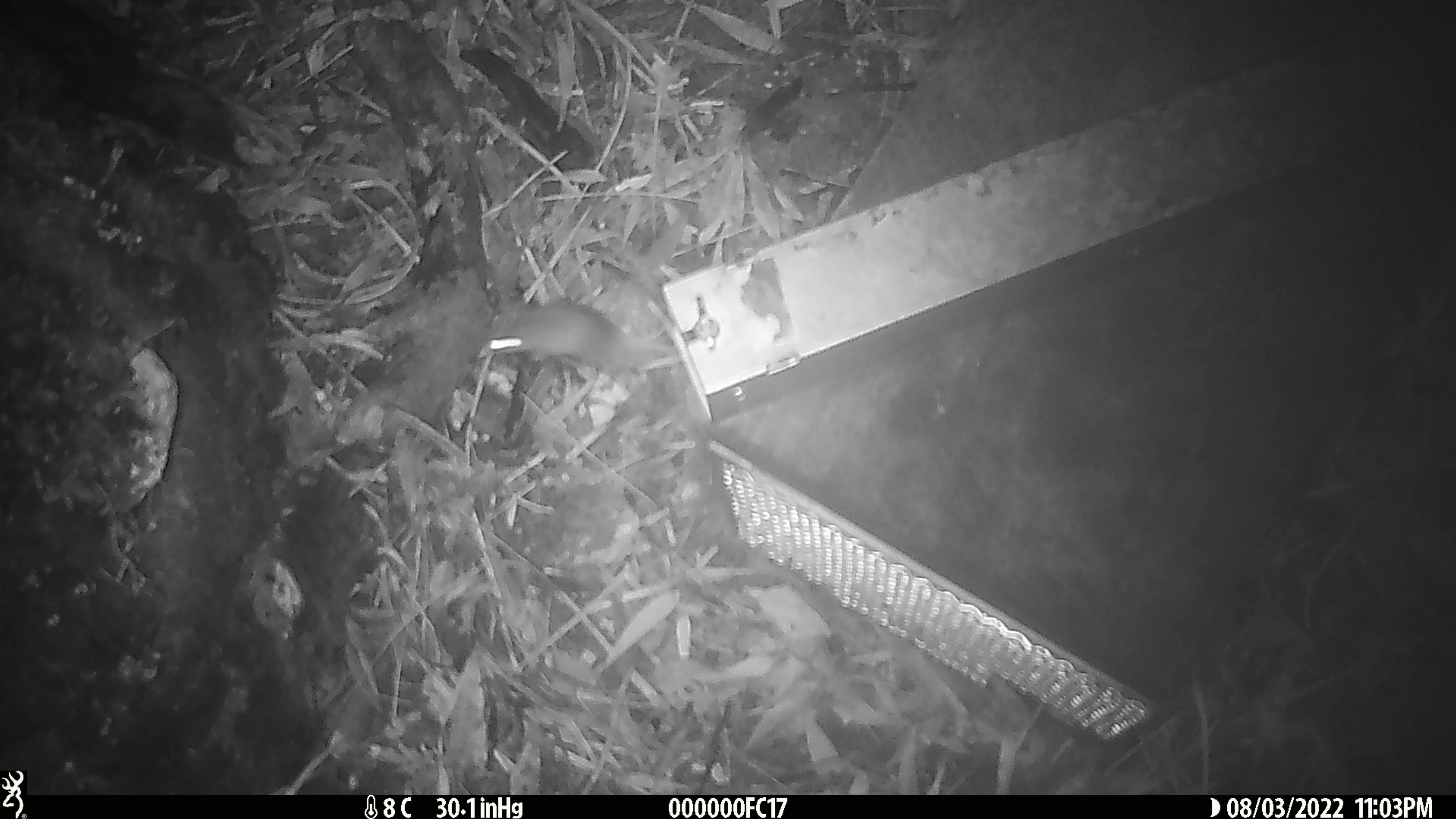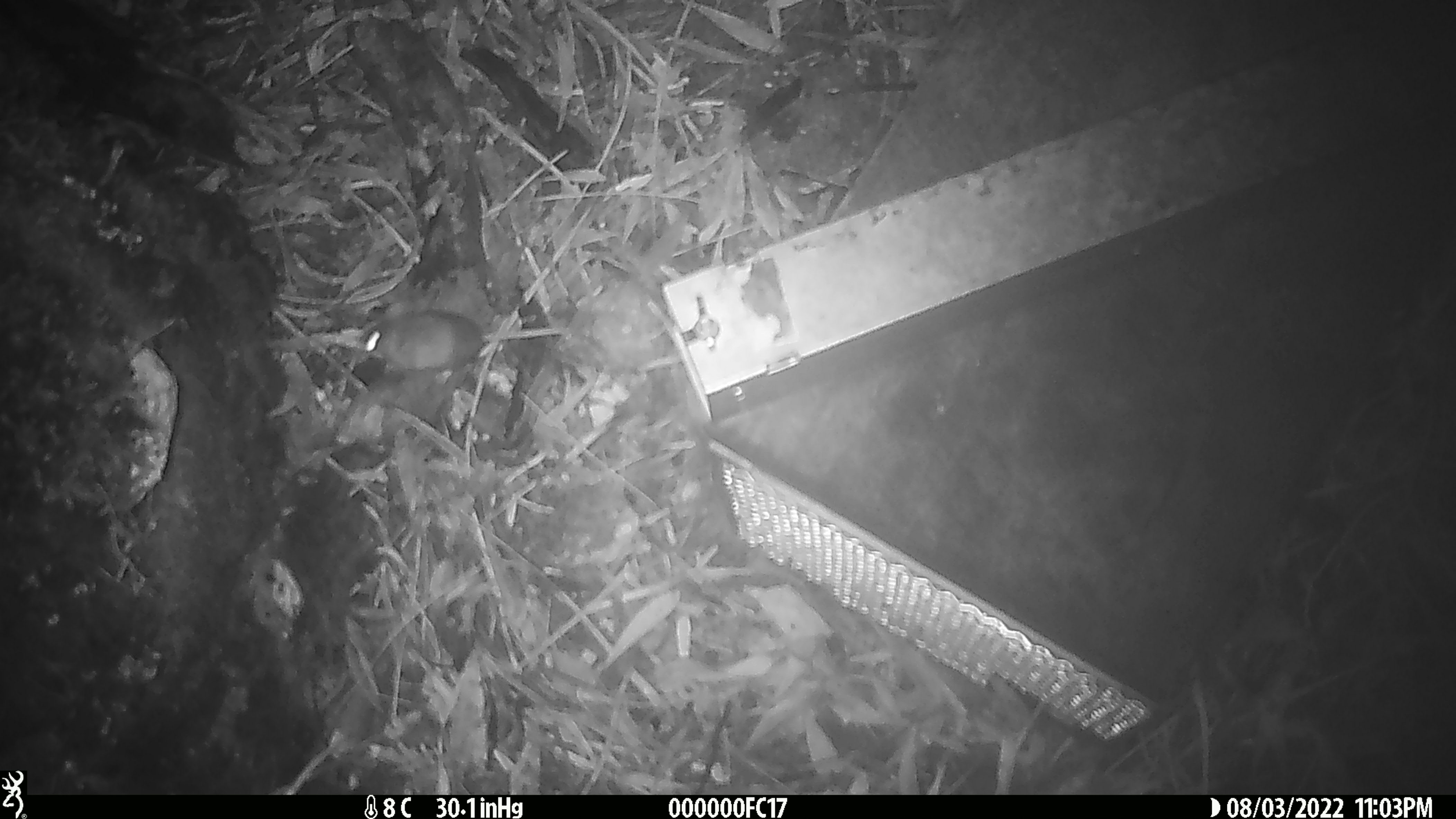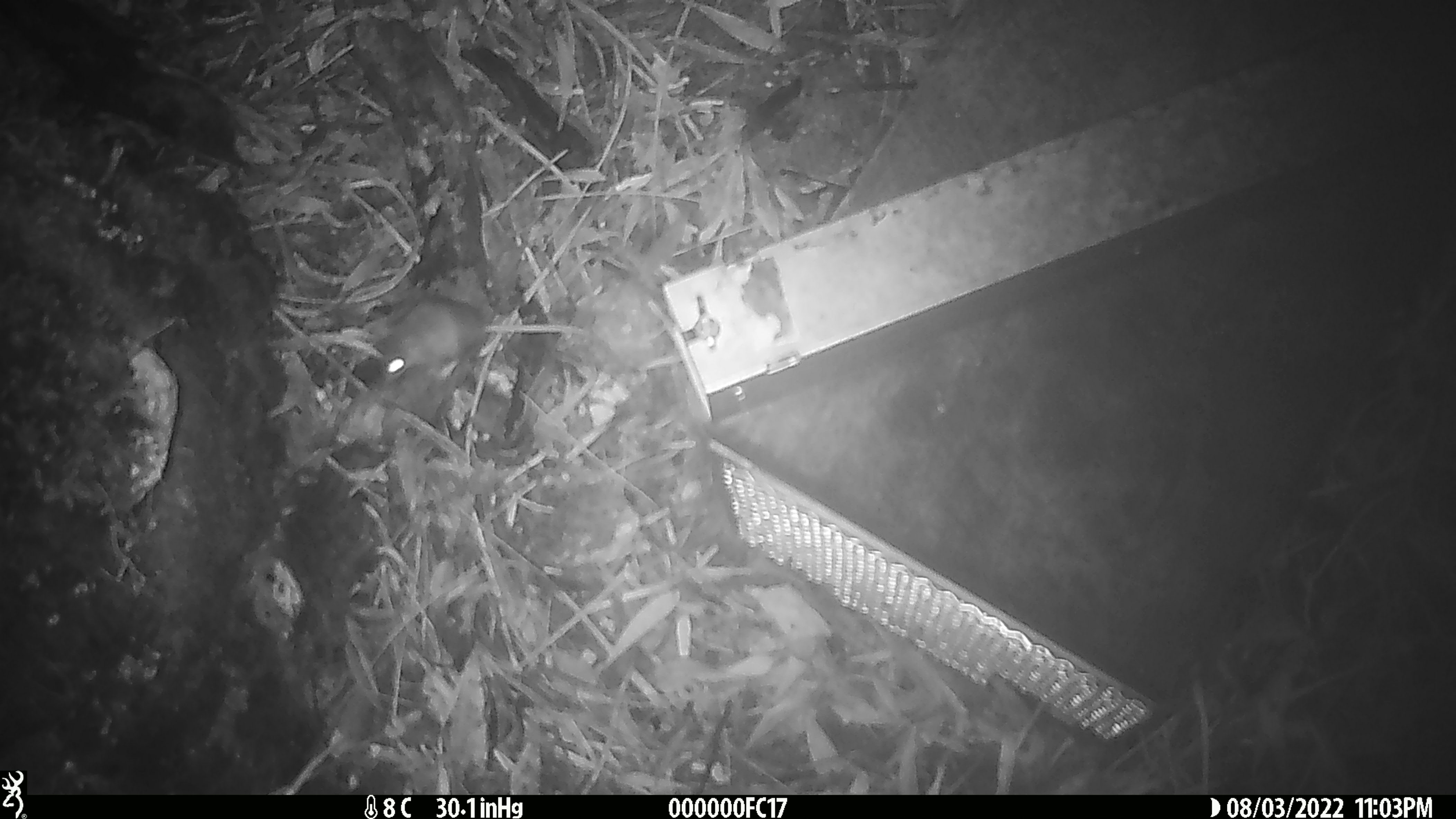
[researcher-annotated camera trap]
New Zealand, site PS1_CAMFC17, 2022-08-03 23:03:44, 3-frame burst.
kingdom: Animalia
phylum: Chordata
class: Mammalia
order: Rodentia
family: Muridae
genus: Mus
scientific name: Mus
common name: mouse